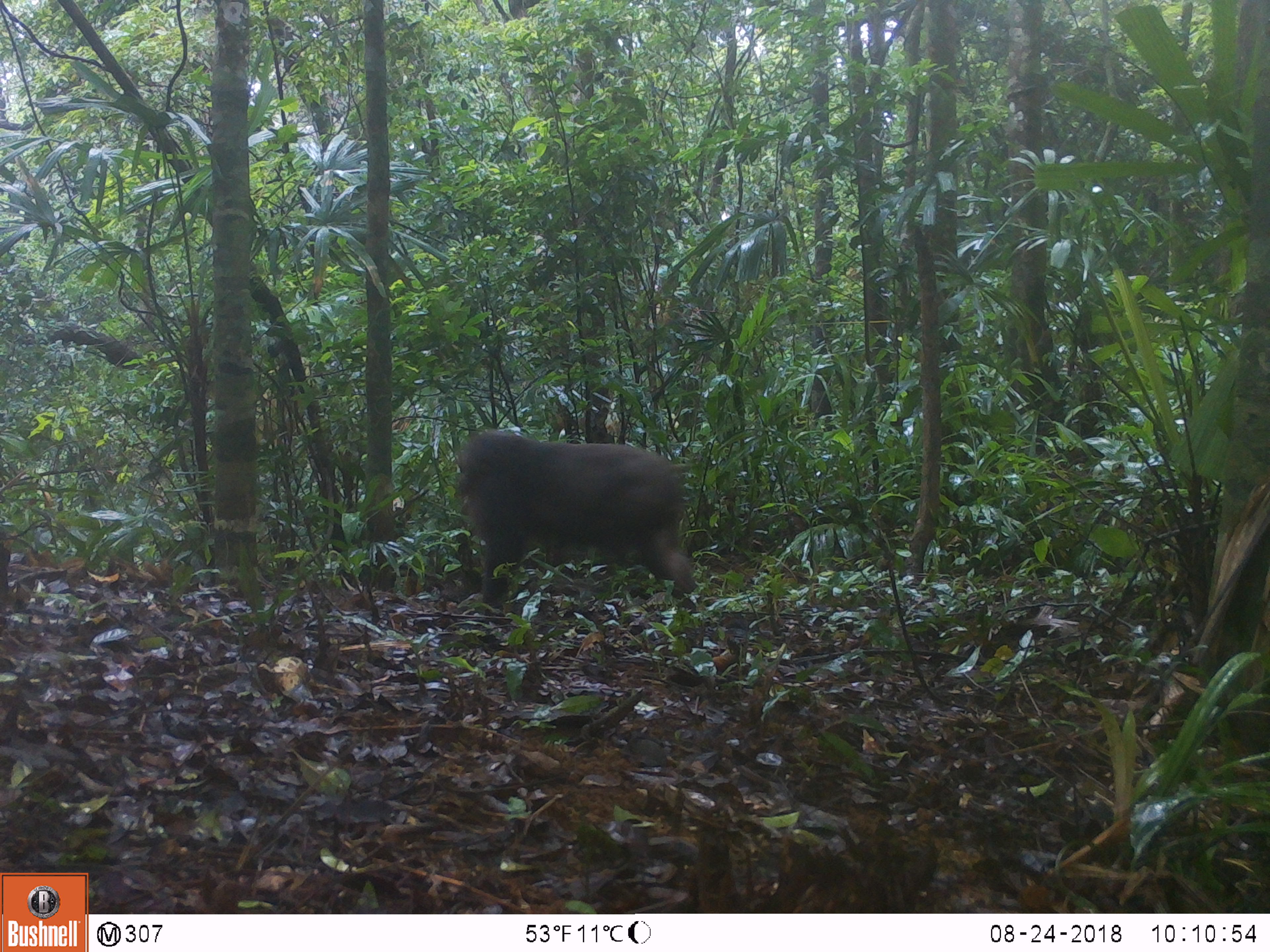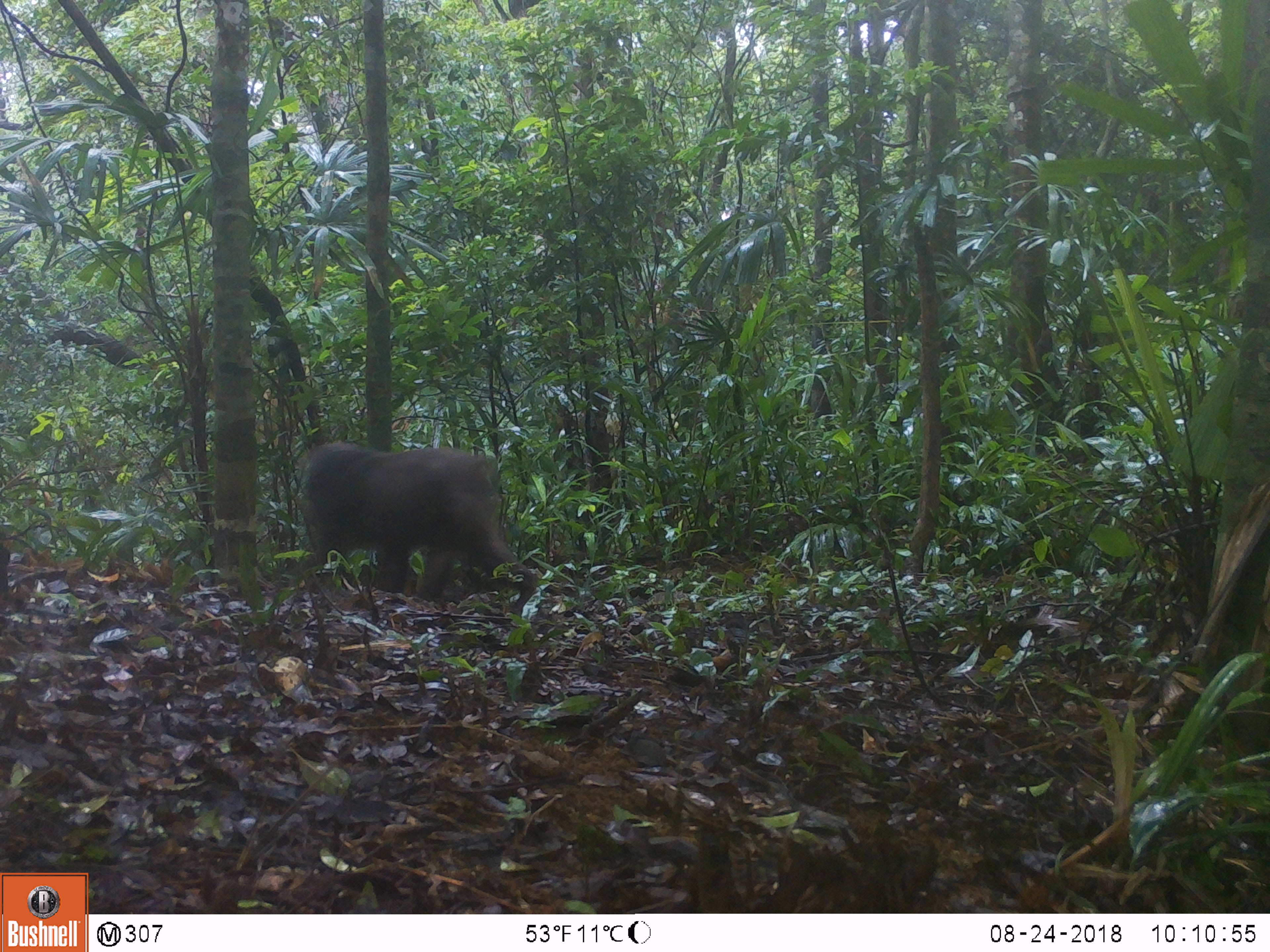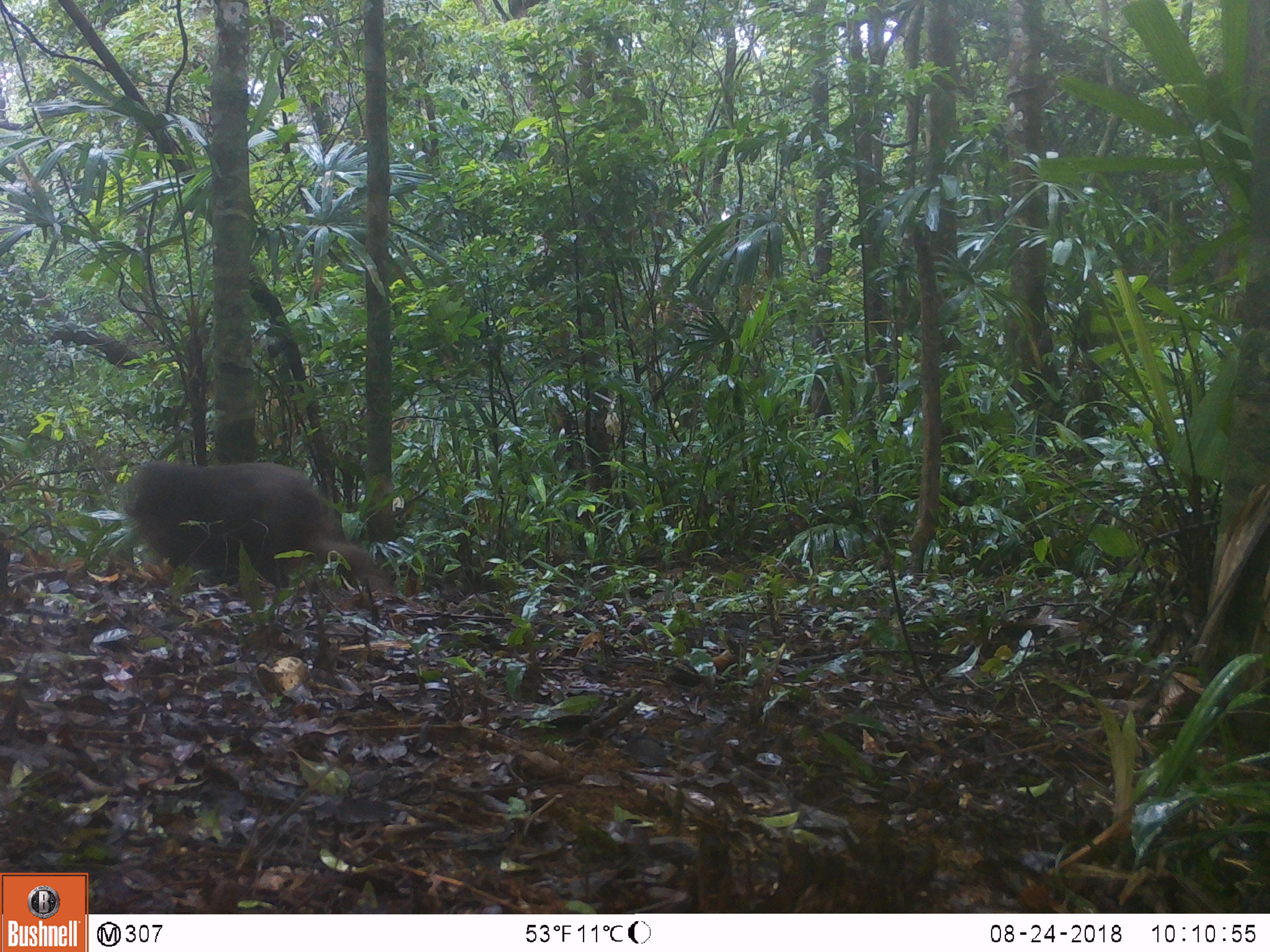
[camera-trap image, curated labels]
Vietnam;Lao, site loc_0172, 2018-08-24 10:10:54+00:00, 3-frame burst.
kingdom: Animalia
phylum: Chordata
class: Mammalia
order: Primates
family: Cercopithecidae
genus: Macaca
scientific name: Macaca arctoides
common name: stump-tailed macaque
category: stump tailed macaque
Stump tailed macaque (stump-tailed macaque) (Macaca arctoides). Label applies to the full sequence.